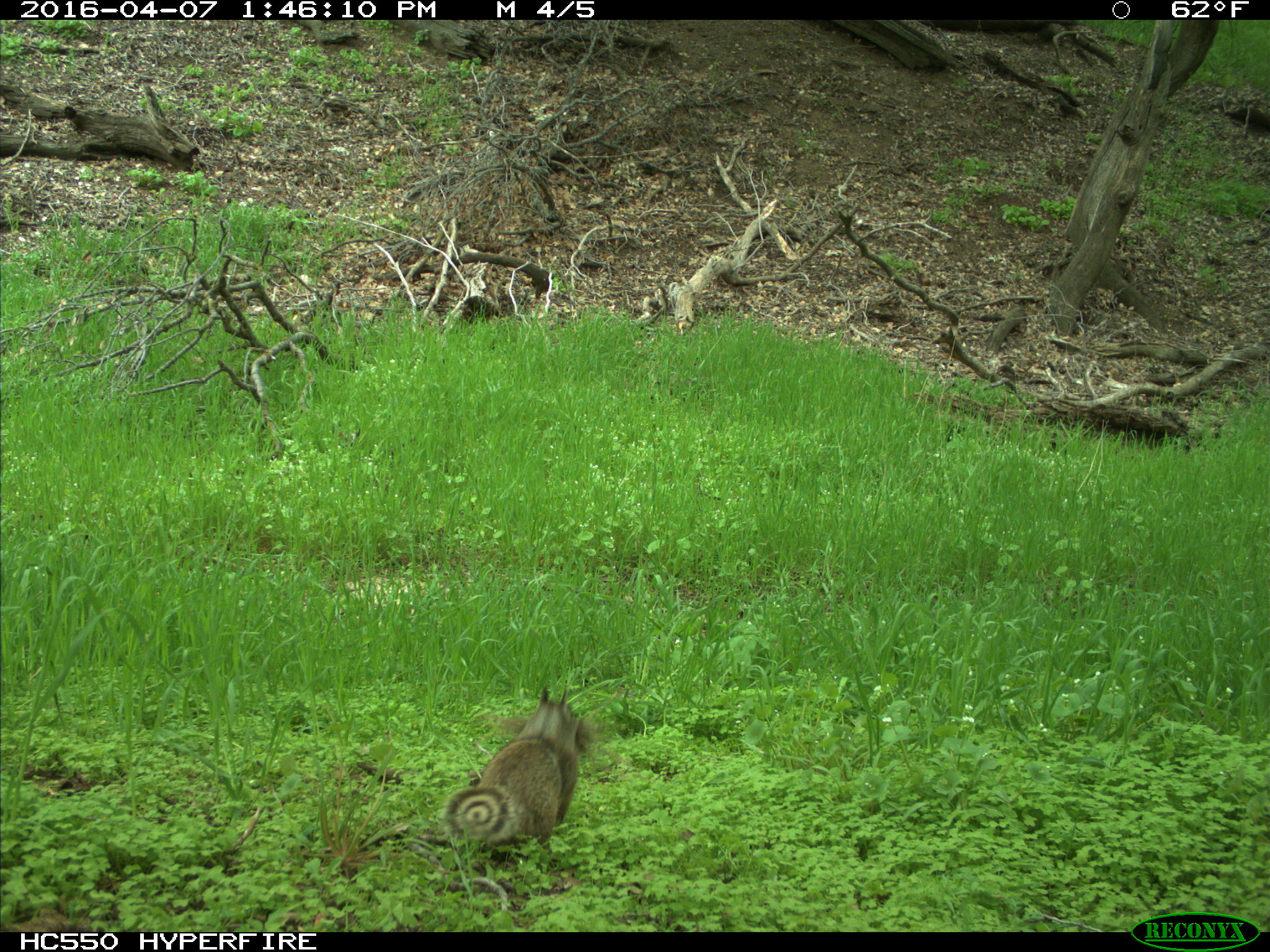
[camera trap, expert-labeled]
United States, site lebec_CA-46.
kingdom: Animalia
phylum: Chordata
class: Mammalia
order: Rodentia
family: Sciuridae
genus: Otospermophilus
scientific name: Otospermophilus beecheyi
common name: california ground squirrel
Otospermophilus beecheyi (california ground squirrel).